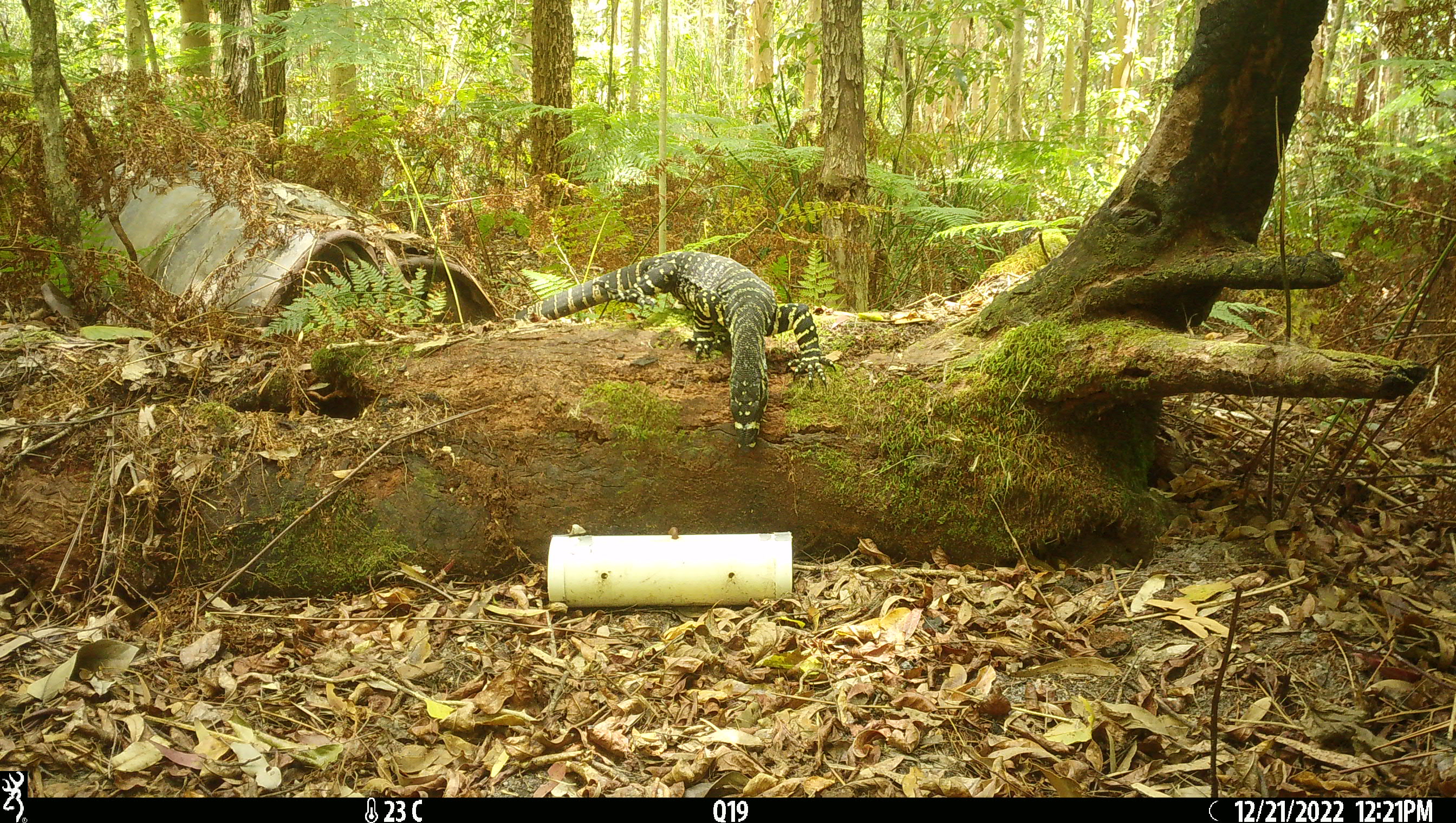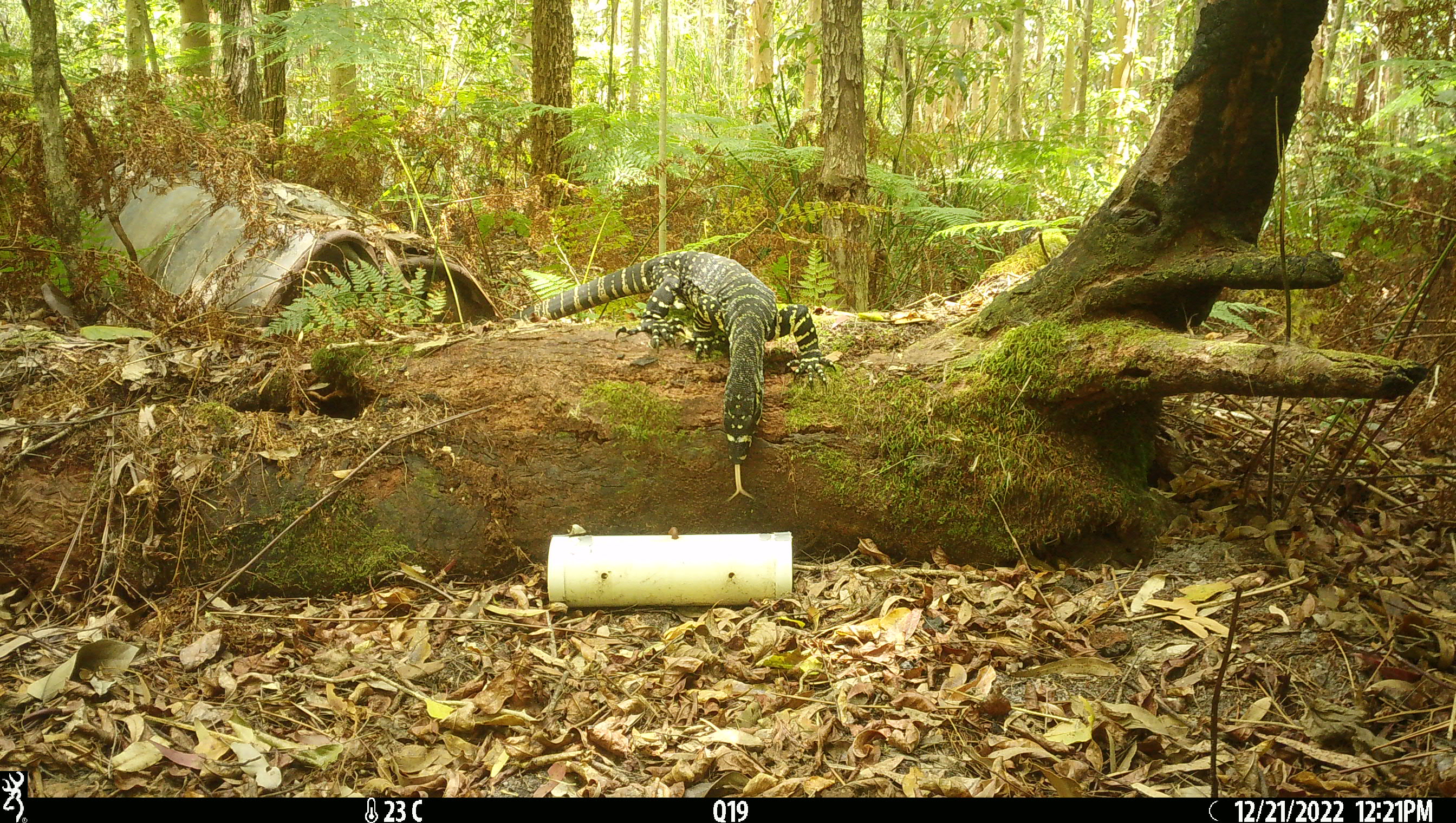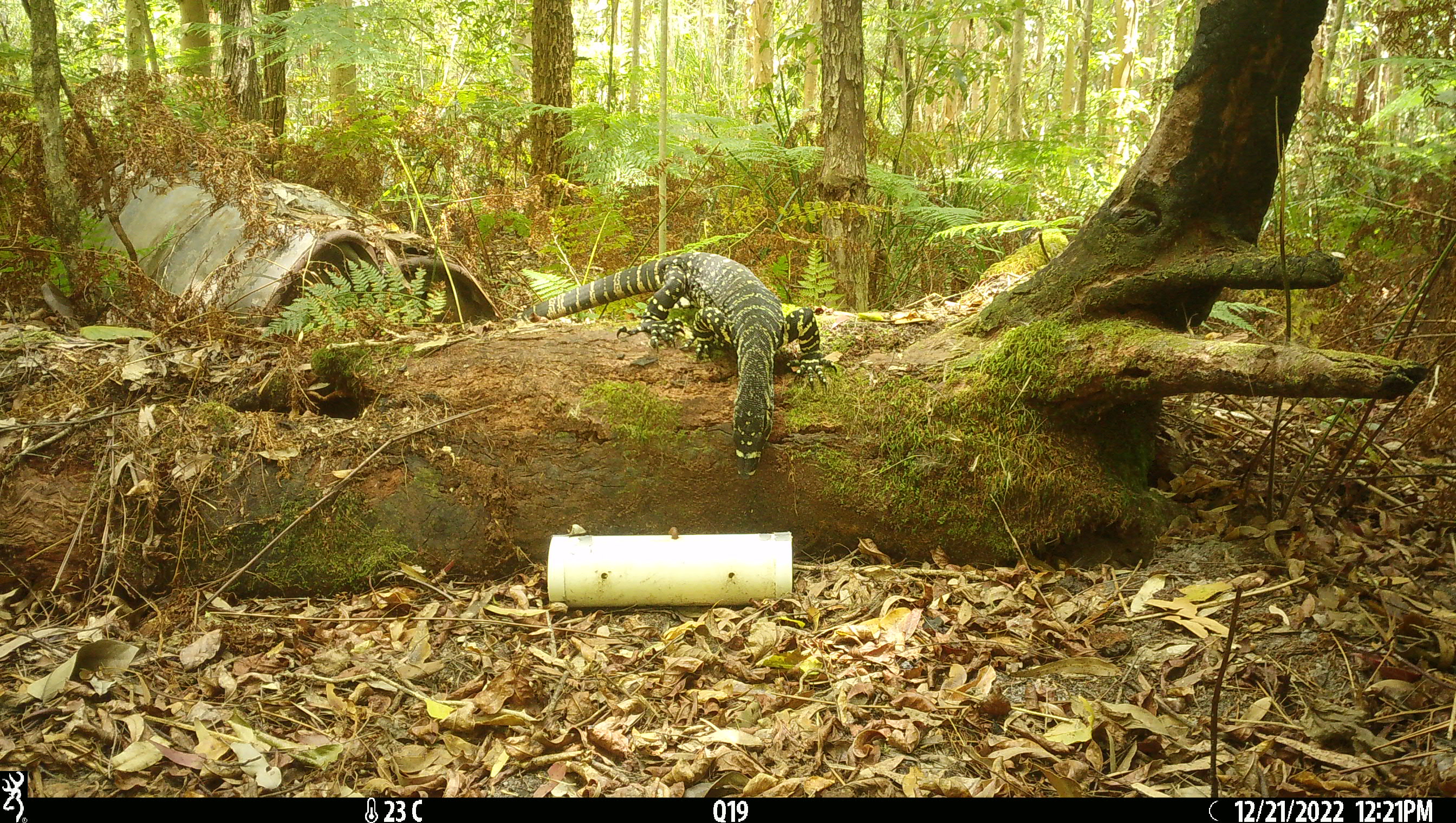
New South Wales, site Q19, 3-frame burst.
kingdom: Animalia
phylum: Chordata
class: Reptilia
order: Squamata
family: Varanidae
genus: Varanus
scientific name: Varanus varius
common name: lace monitor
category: goanna